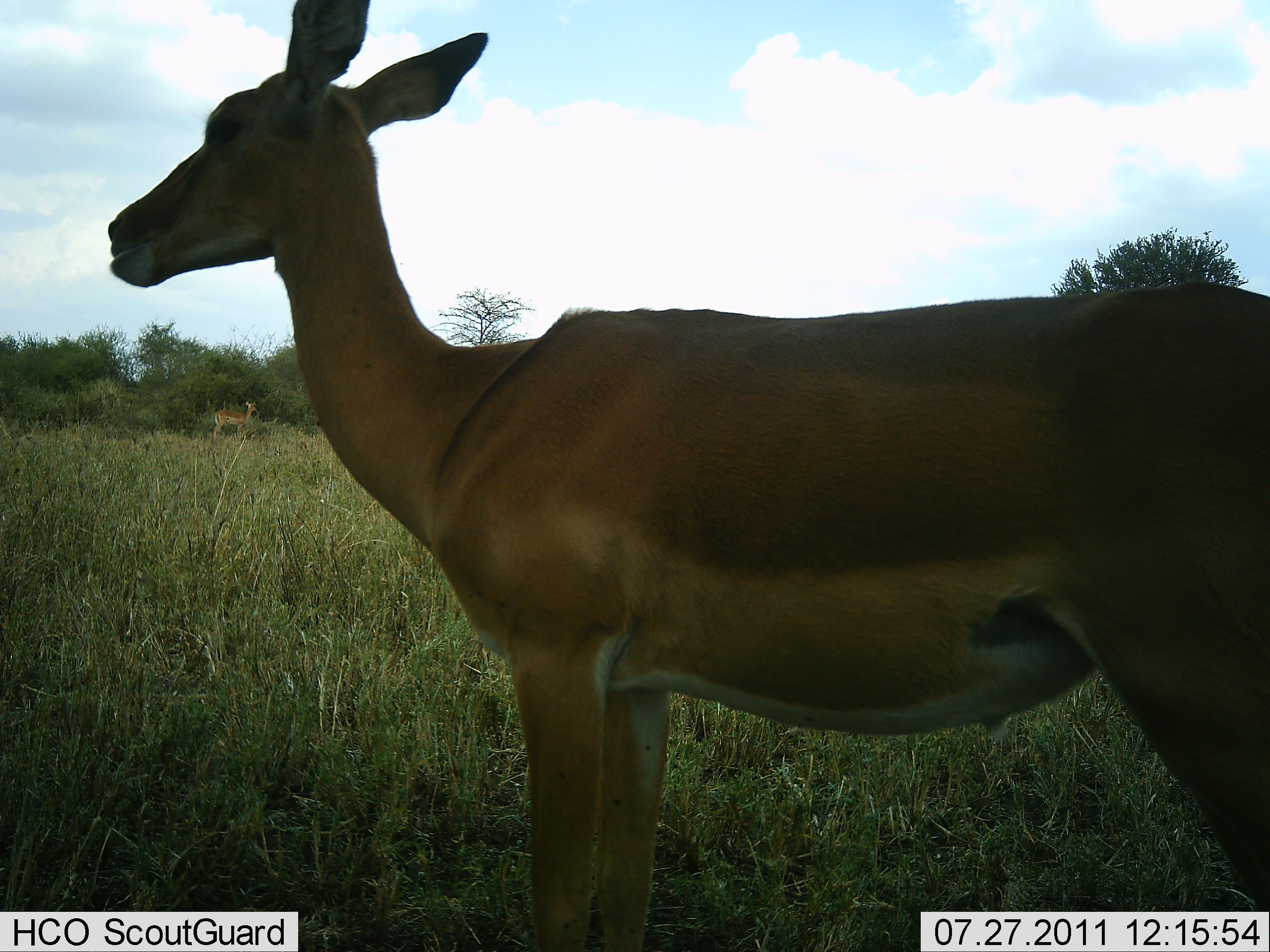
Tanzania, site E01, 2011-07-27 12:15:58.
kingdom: Animalia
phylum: Chordata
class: Mammalia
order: Artiodactyla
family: Bovidae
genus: Nanger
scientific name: Nanger granti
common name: grant's gazelle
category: gazellegrants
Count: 1.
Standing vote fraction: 100%.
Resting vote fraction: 0%.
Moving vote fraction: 0%.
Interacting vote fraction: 0%.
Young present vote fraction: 0%.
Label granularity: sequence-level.